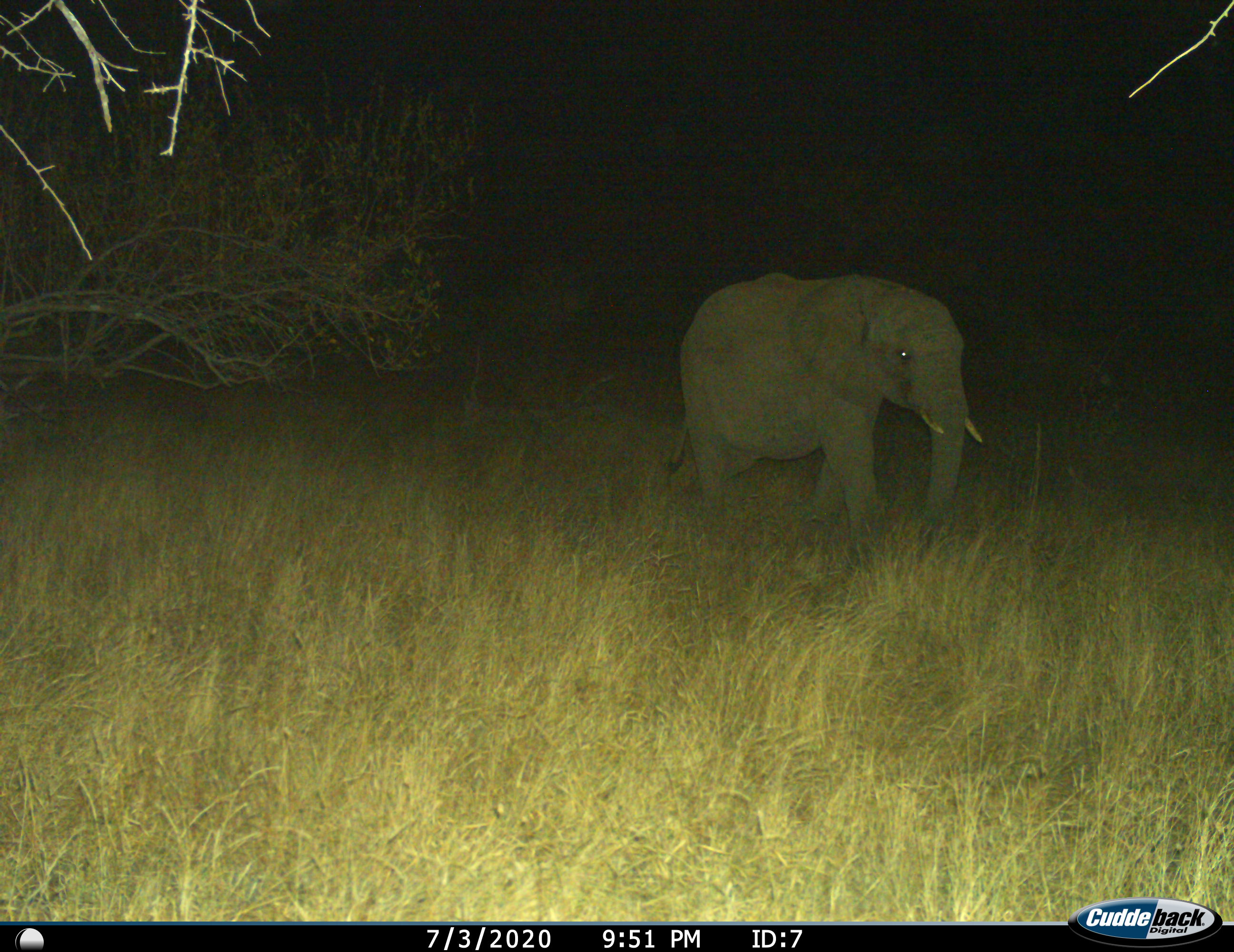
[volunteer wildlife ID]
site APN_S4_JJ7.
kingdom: Animalia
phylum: Chordata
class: Mammalia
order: Proboscidea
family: Elephantidae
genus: Loxodonta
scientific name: Loxodonta africana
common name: african bush elephant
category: elephant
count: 1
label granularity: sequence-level